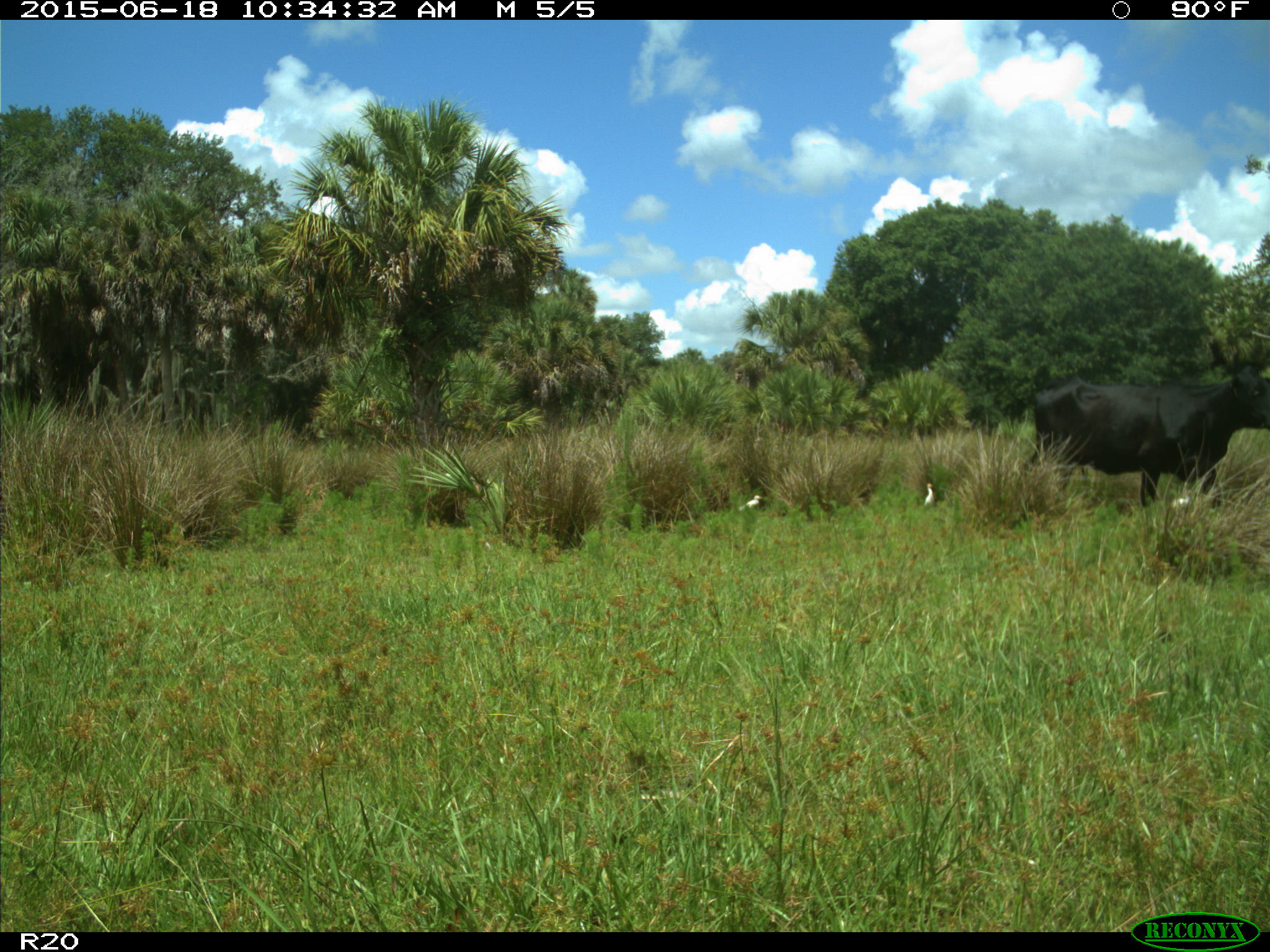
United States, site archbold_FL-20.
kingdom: Animalia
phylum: Chordata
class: Mammalia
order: Artiodactyla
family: Bovidae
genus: Bos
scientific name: Bos taurus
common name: domestic cow